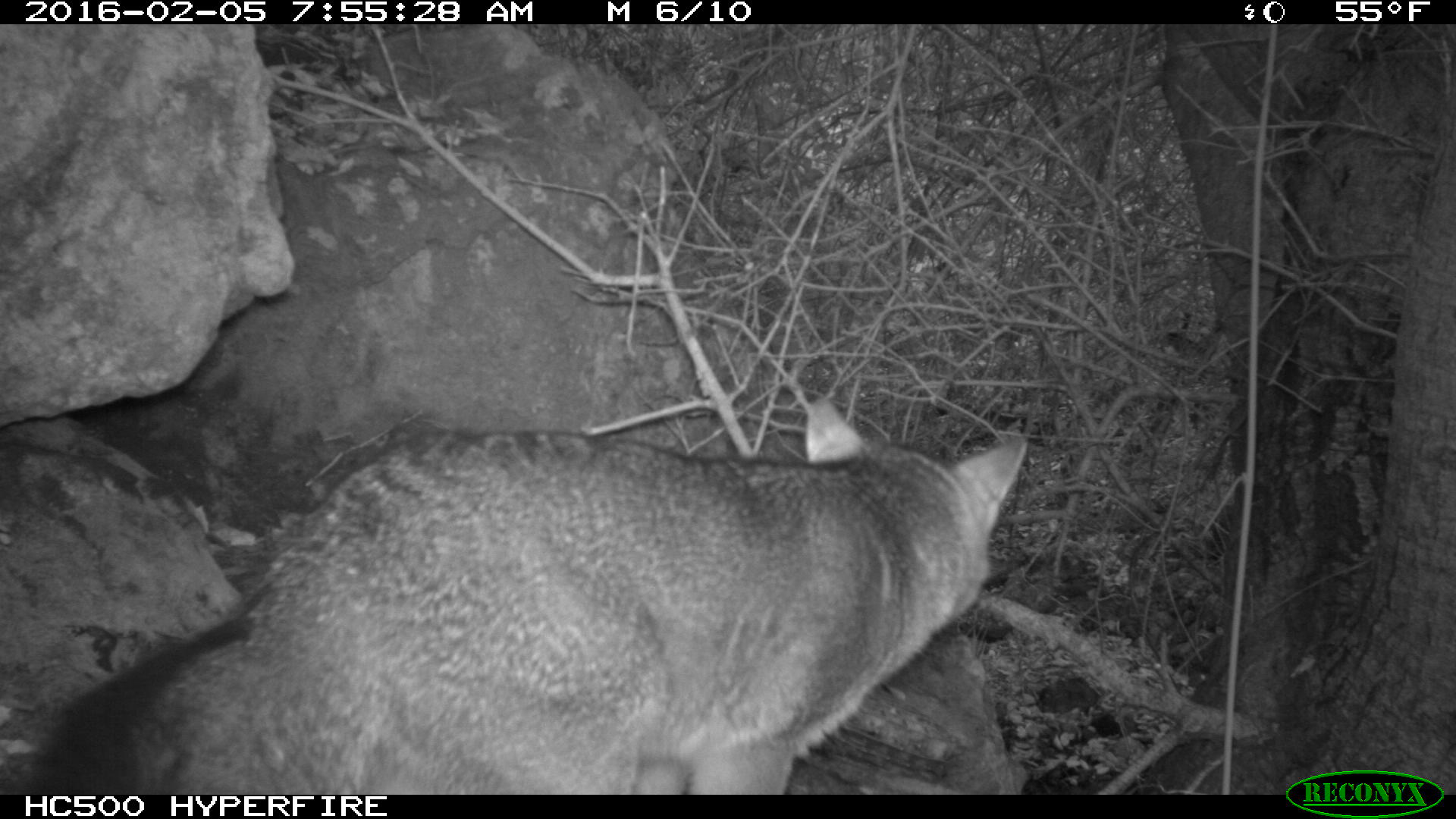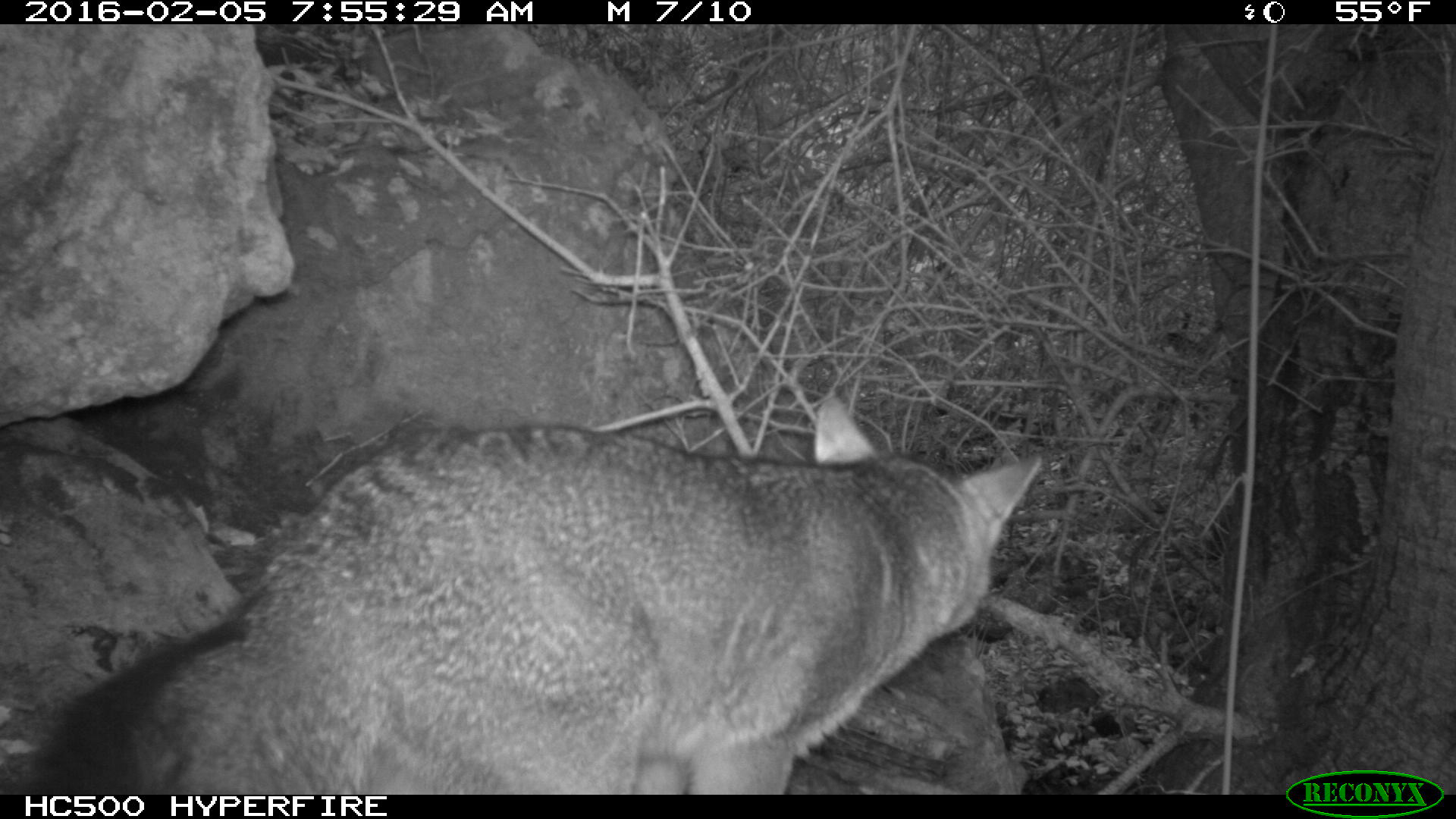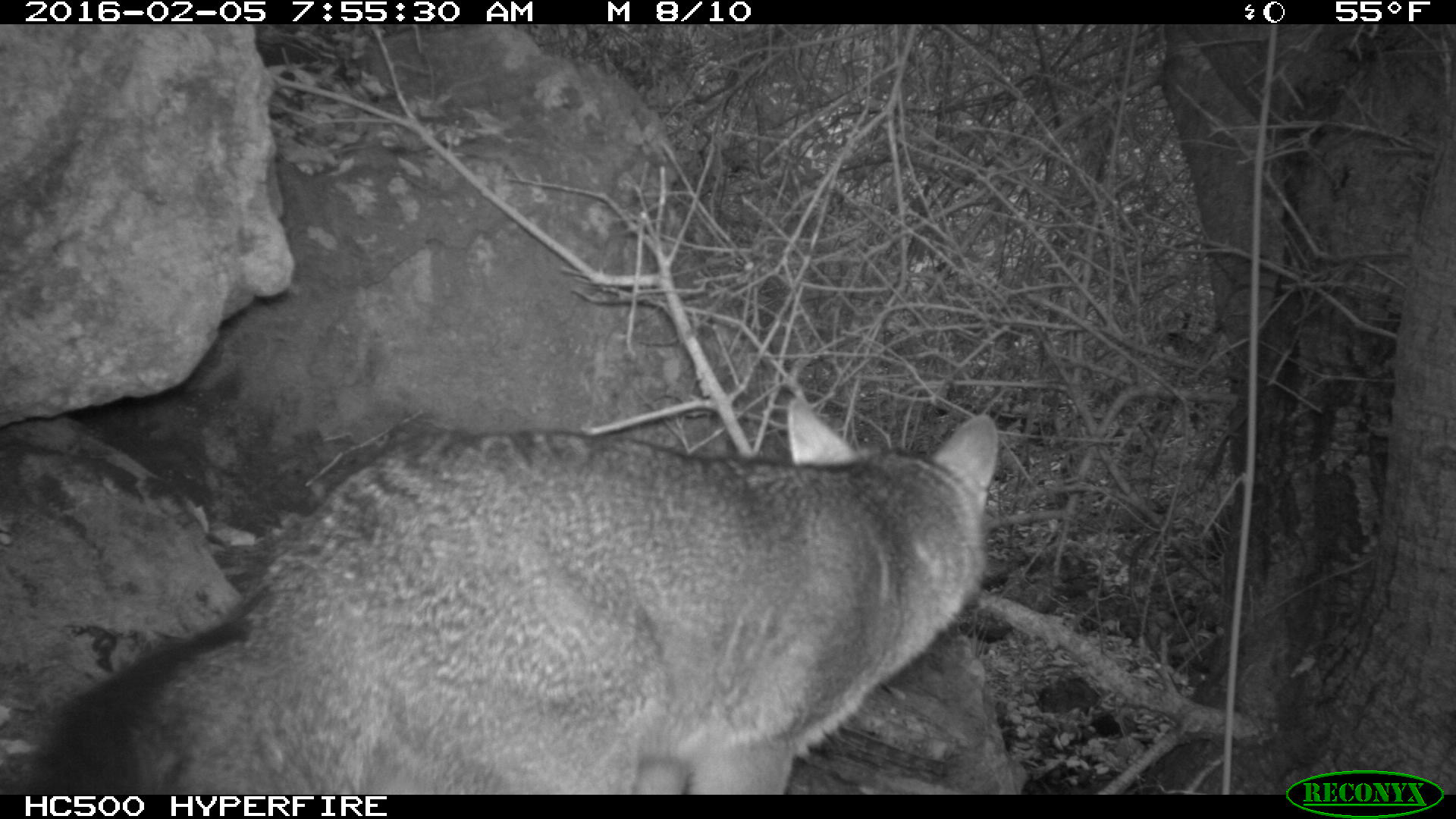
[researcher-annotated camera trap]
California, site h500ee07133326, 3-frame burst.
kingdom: Animalia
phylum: Chordata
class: Mammalia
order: Carnivora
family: Canidae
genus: Urocyon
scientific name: Urocyon littoralis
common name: island fox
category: fox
Fox (island fox) (Urocyon littoralis).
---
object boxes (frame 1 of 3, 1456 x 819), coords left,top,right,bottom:
fox: 11,394,1027,794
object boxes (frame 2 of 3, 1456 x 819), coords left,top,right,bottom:
fox: 0,394,1039,792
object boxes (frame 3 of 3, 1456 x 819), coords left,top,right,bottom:
fox: 14,388,999,794